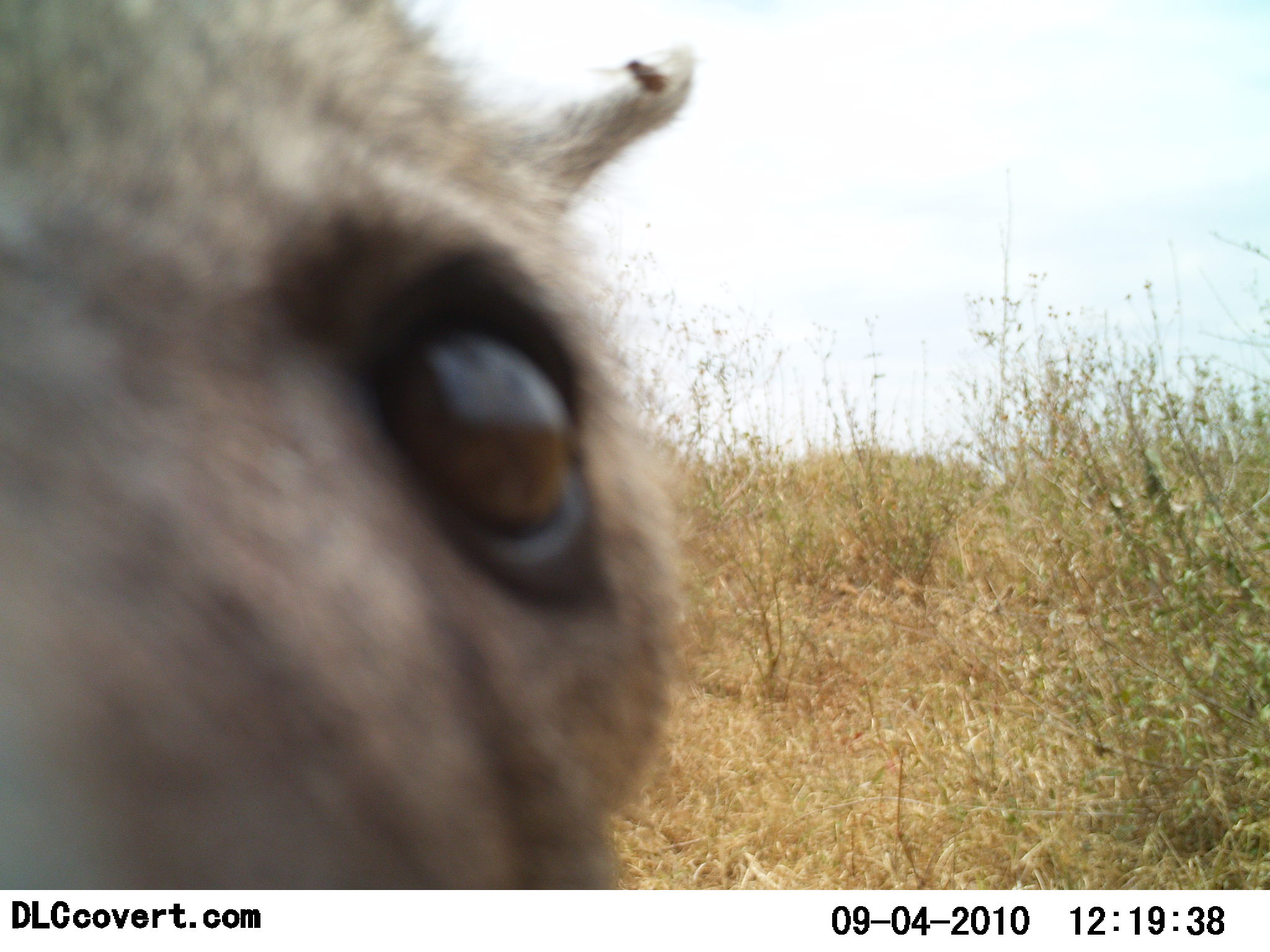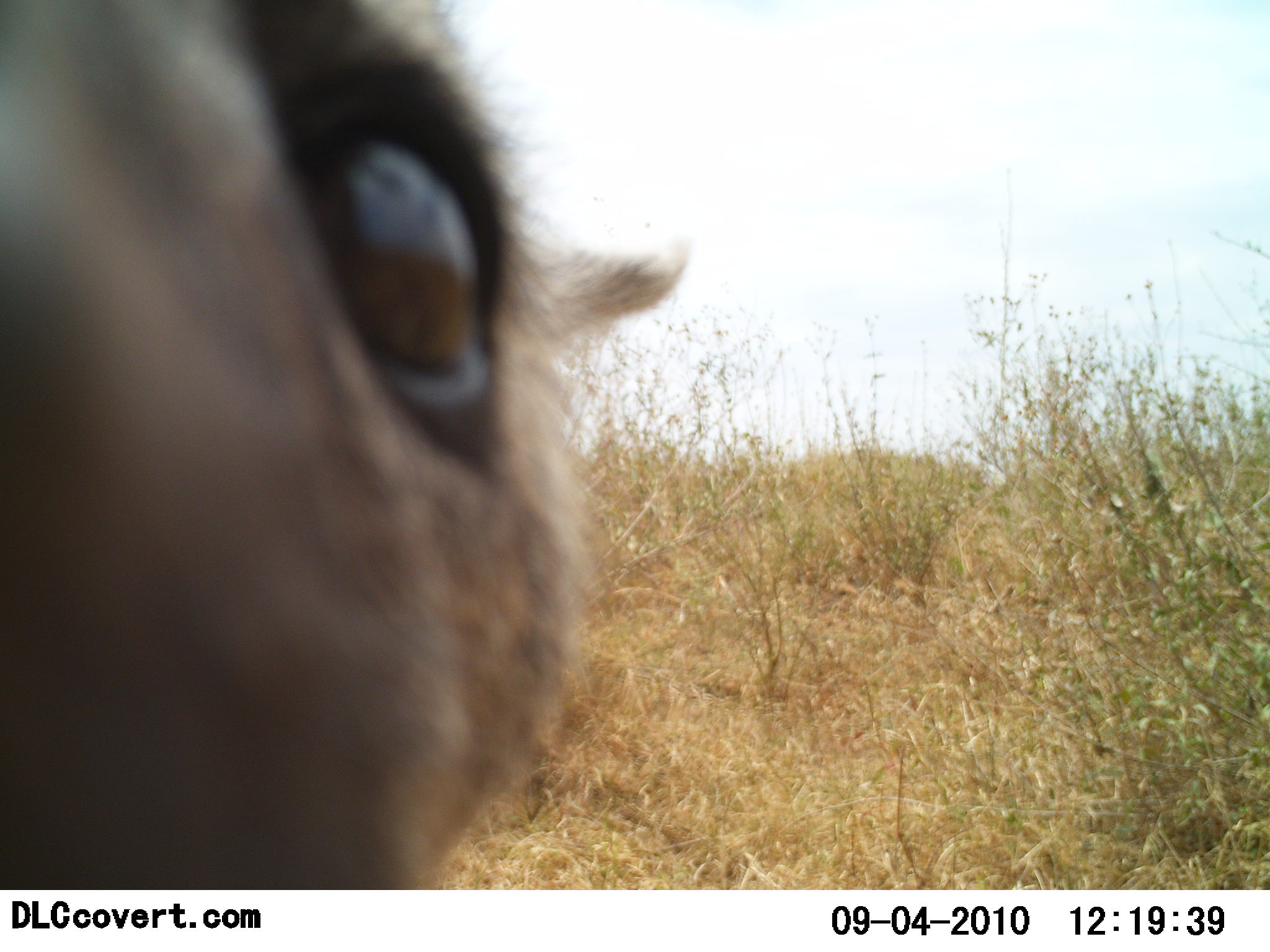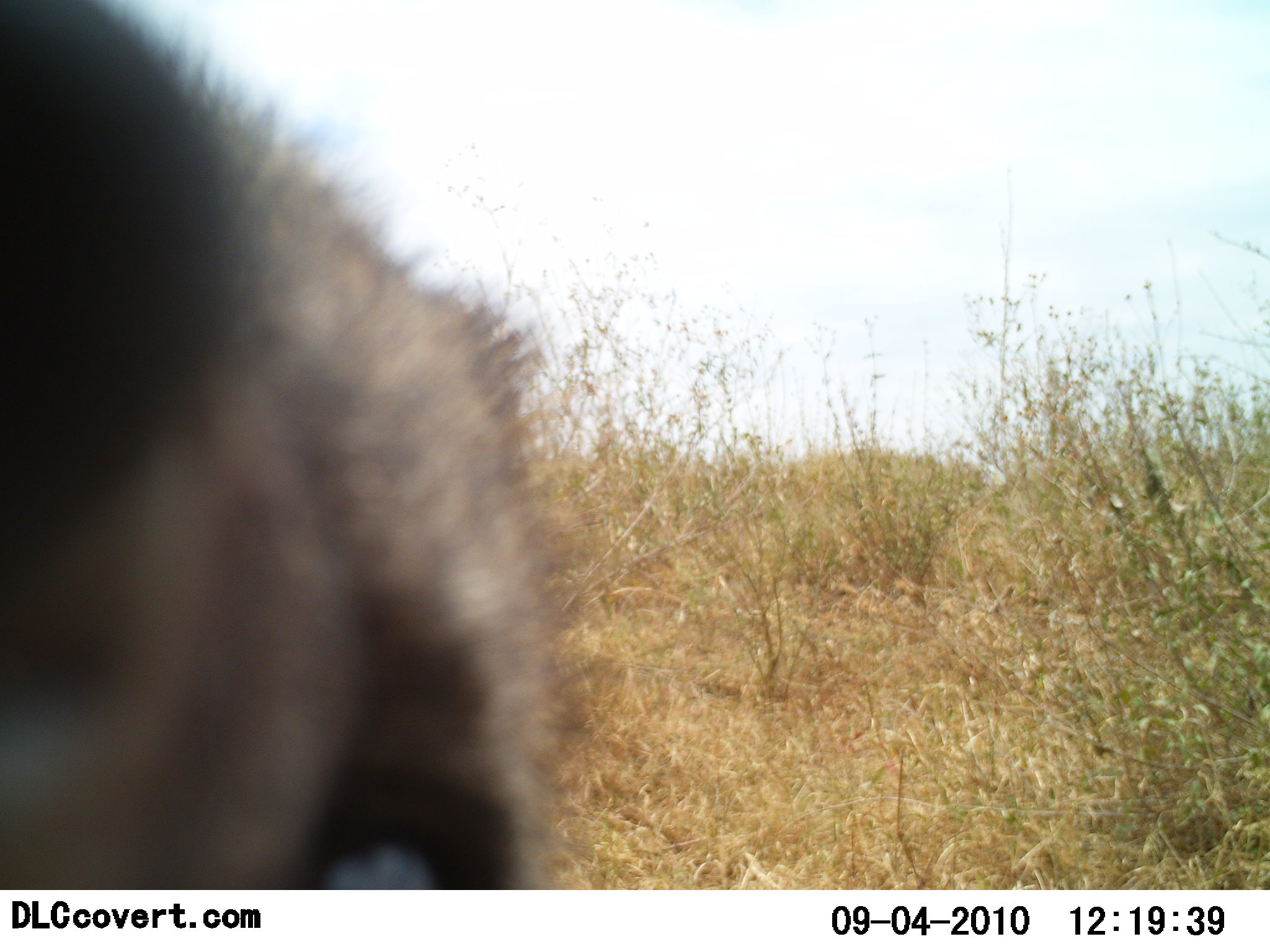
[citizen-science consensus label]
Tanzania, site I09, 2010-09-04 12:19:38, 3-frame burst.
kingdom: Animalia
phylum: Chordata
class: Mammalia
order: Carnivora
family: Hyaenidae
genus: Crocuta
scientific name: Crocuta crocuta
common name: spotted hyena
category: hyenaspotted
Hyenaspotted (spotted hyena) (Crocuta crocuta), count 1. Behavior (volunteer vote fractions): standing 56%, resting 0%, moving 11%, interacting 44%. Young present (vote fraction): 0%. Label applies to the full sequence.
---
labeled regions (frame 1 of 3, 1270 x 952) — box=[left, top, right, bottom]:
animal: box=[0, 0, 748, 890]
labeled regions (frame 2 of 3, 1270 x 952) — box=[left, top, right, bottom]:
animal: box=[0, 1, 698, 888]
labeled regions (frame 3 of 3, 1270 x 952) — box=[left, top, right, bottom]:
animal: box=[0, 2, 574, 889]